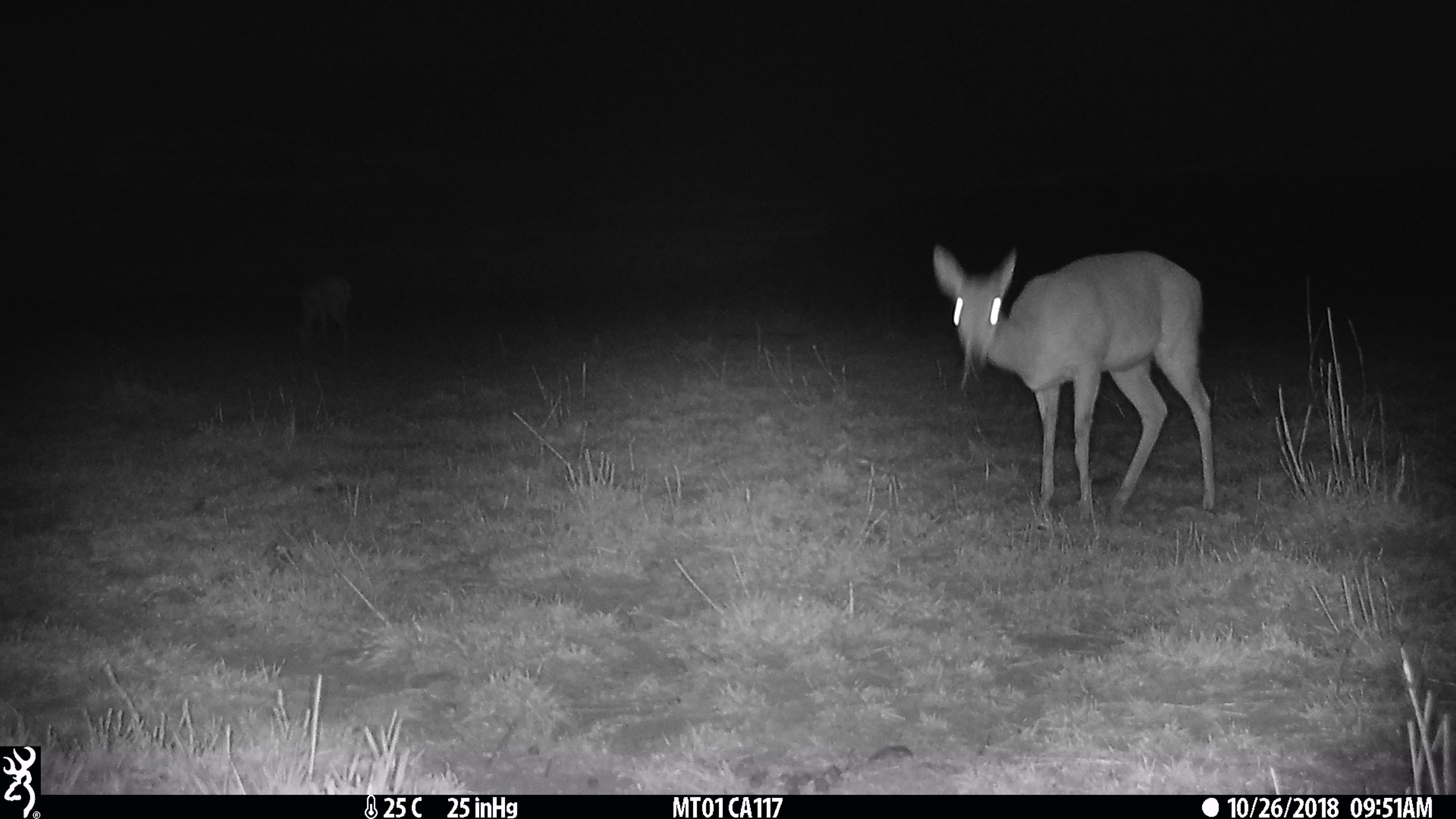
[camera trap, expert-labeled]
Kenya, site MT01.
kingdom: Animalia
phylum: Chordata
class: Mammalia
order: Artiodactyla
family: Bovidae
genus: Ourebia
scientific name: Ourebia ourebi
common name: oribi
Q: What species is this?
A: Oribi (Ourebia ourebi).